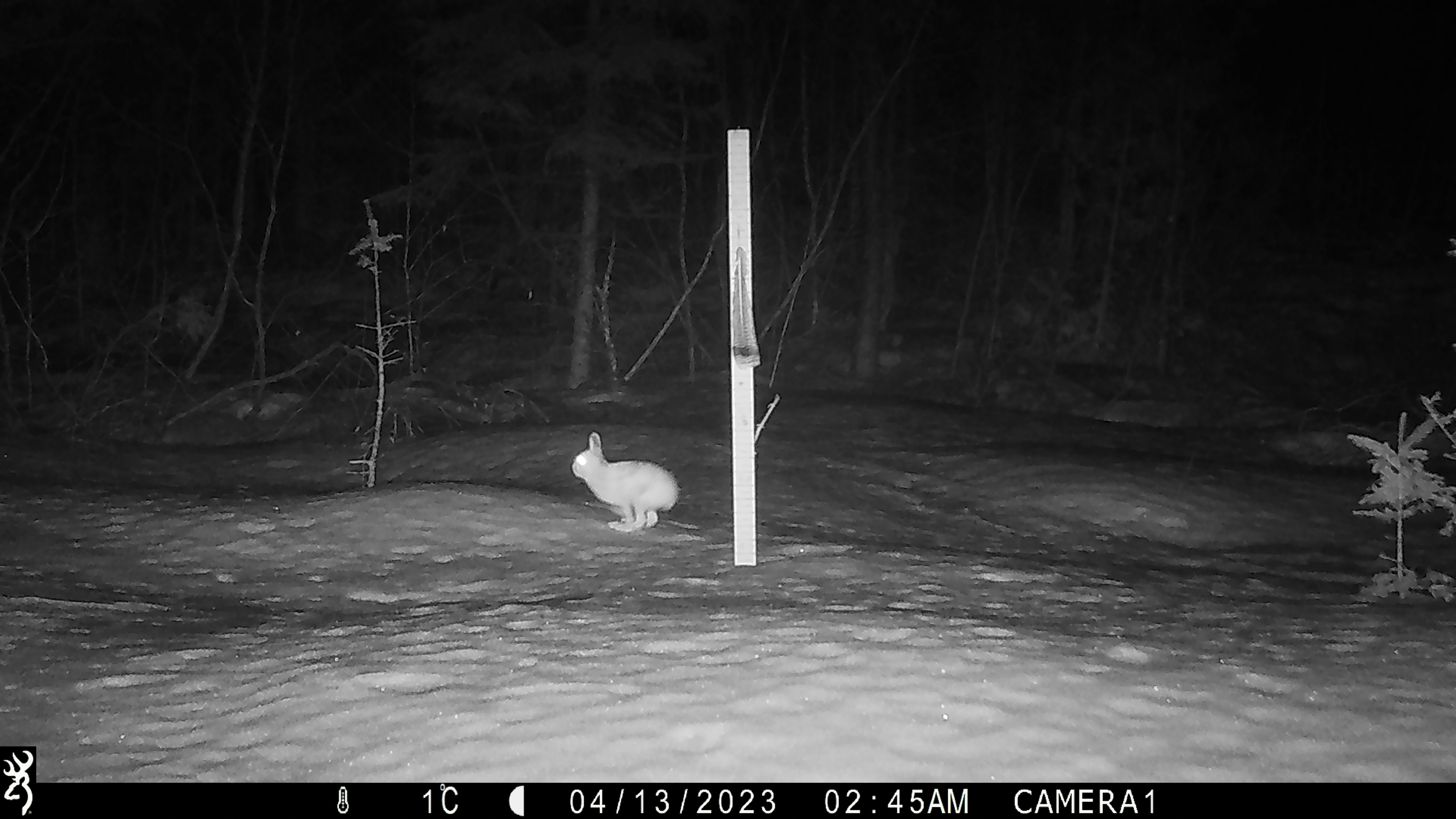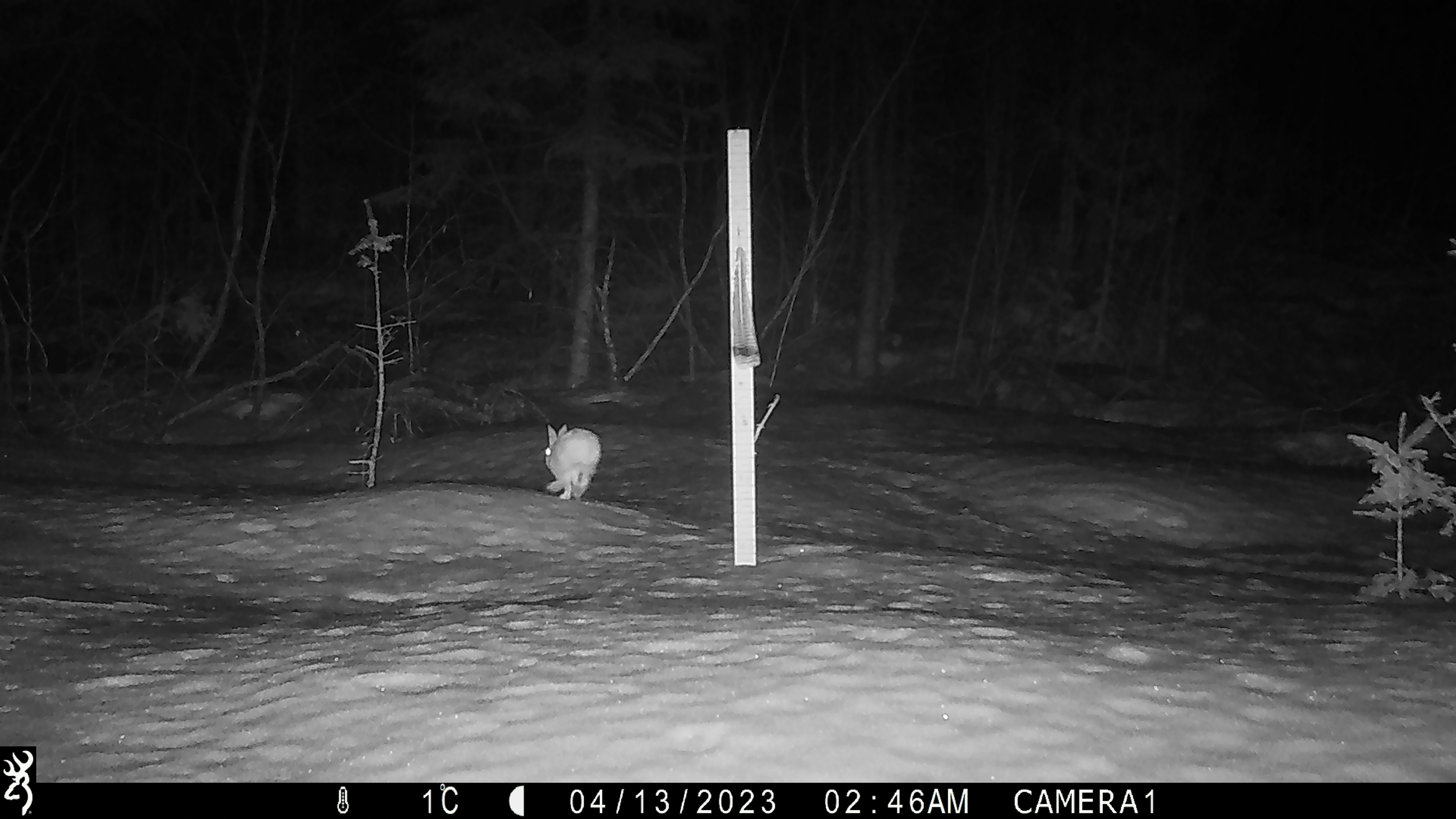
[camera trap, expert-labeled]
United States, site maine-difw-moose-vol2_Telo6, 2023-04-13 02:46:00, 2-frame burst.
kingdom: Animalia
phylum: Chordata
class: Mammalia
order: Lagomorpha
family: Leporidae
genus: Lepus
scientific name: Lepus americanus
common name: snowshoe hare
Snowshoe hare (Lepus americanus).